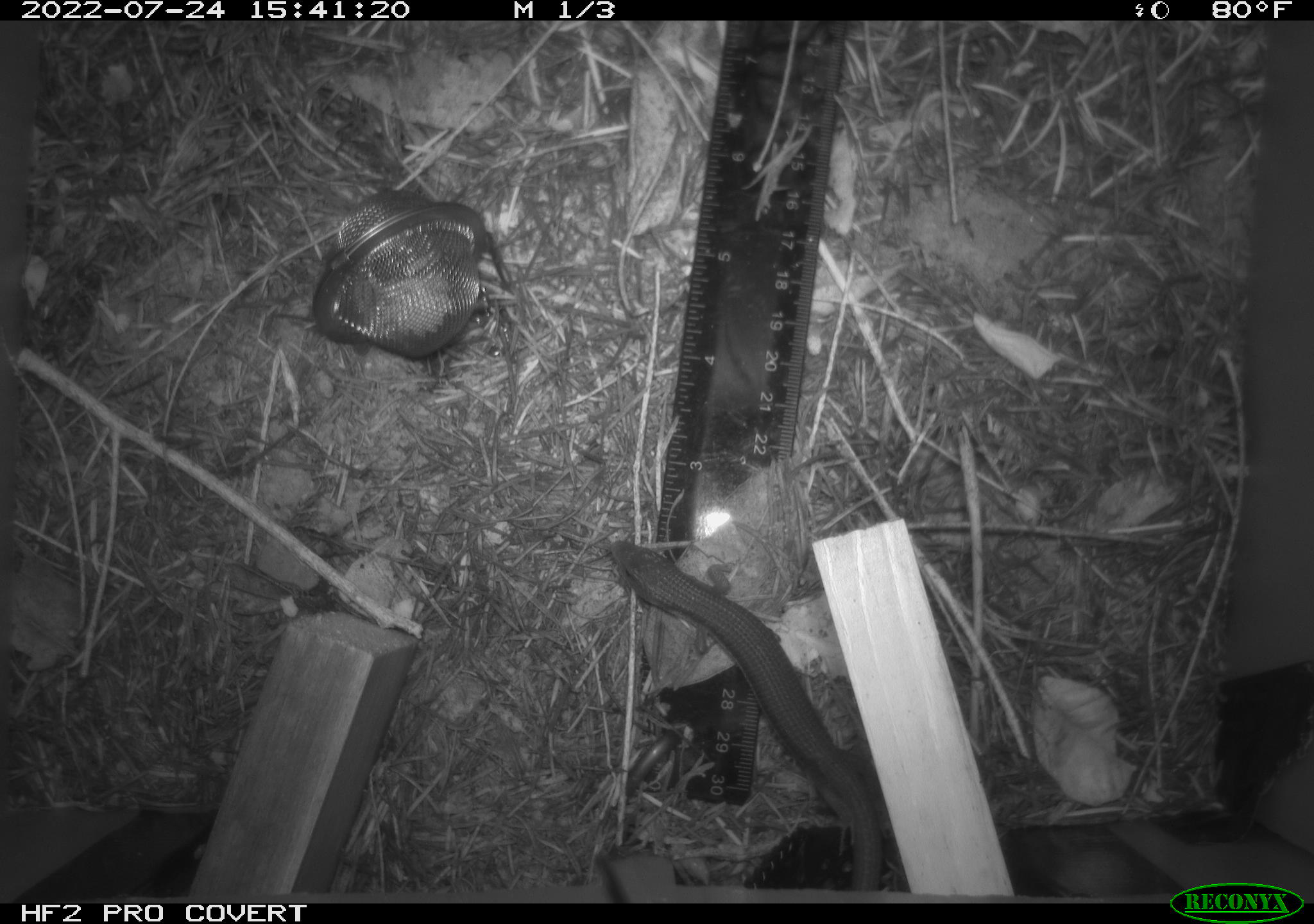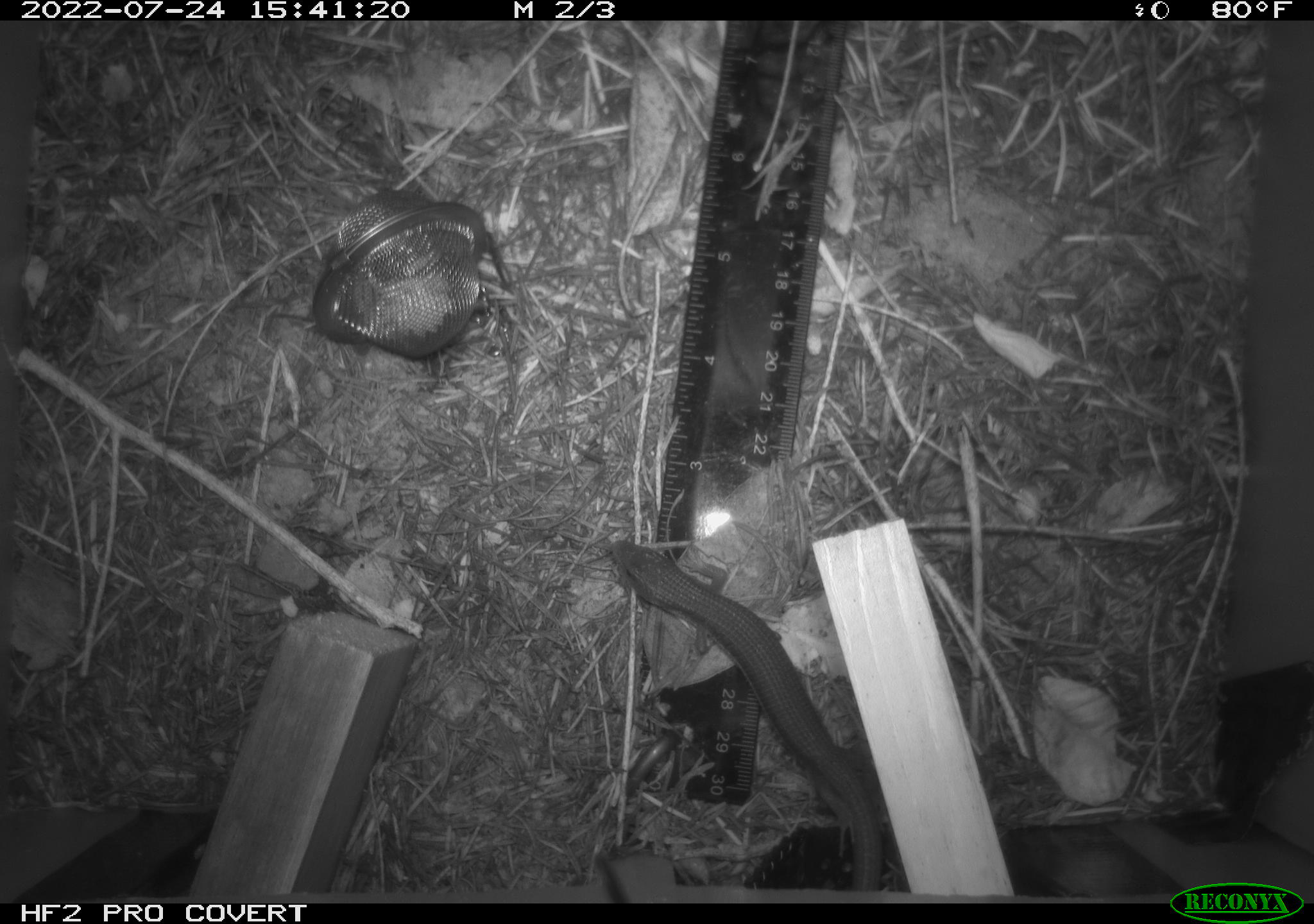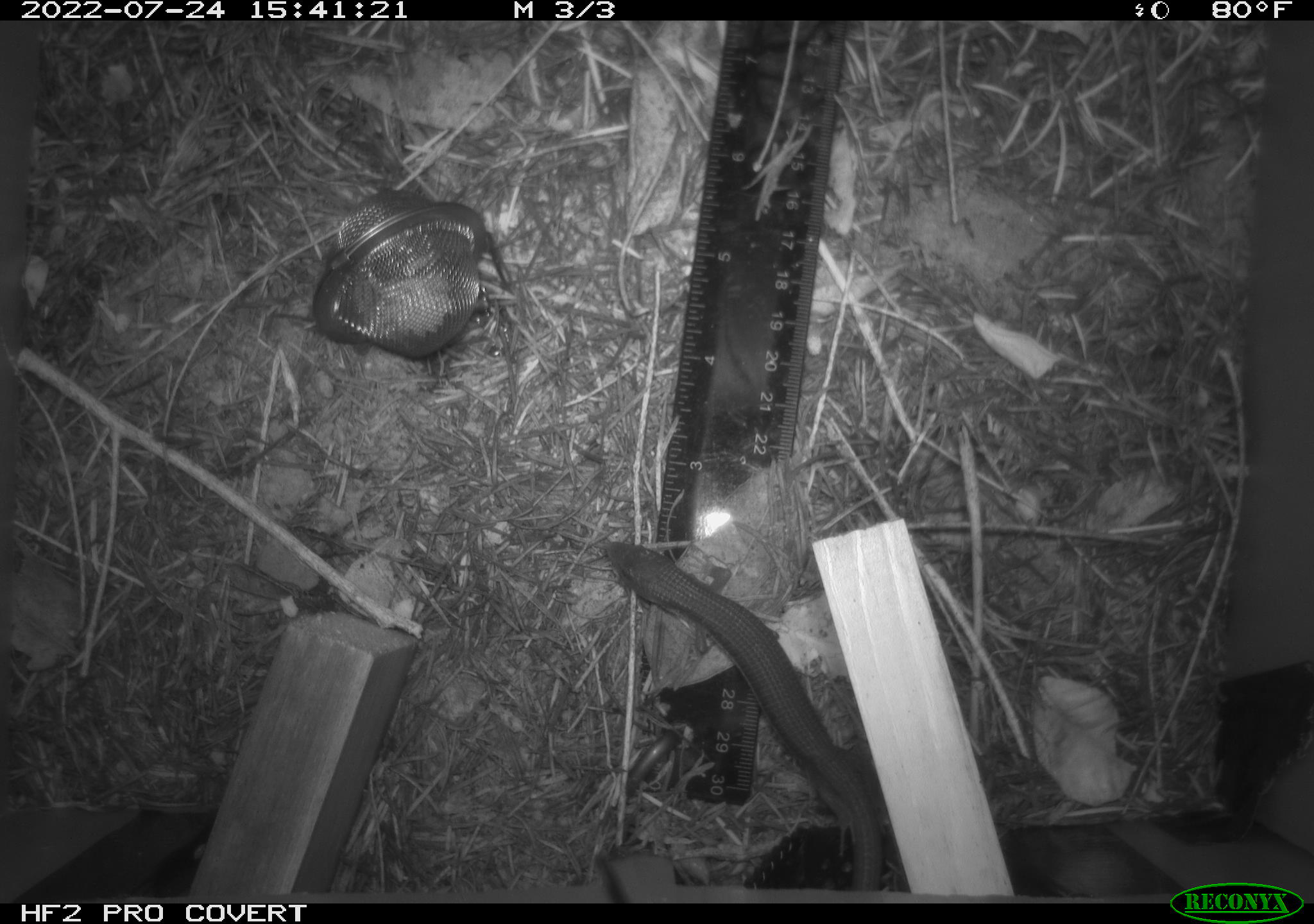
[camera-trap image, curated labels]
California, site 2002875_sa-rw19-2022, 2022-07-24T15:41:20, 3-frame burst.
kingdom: Animalia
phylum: Chordata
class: Reptilia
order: Squamata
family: Anguidae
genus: Elgaria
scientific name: Elgaria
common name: alligator lizards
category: elgaria species